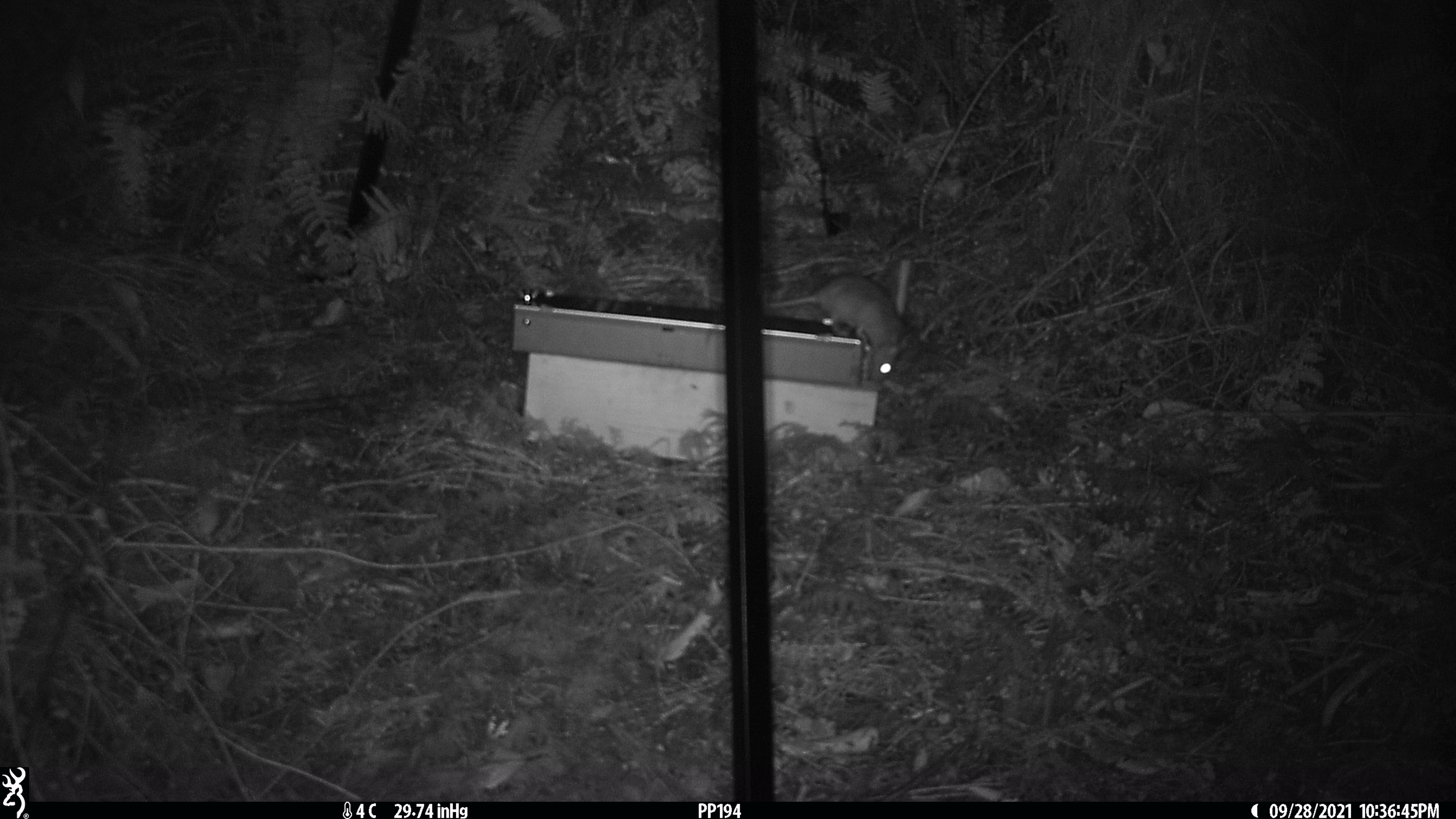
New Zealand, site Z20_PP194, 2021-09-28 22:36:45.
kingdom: Animalia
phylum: Chordata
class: Mammalia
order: Rodentia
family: Muridae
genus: Rattus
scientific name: Rattus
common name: rat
Rat (Rattus).